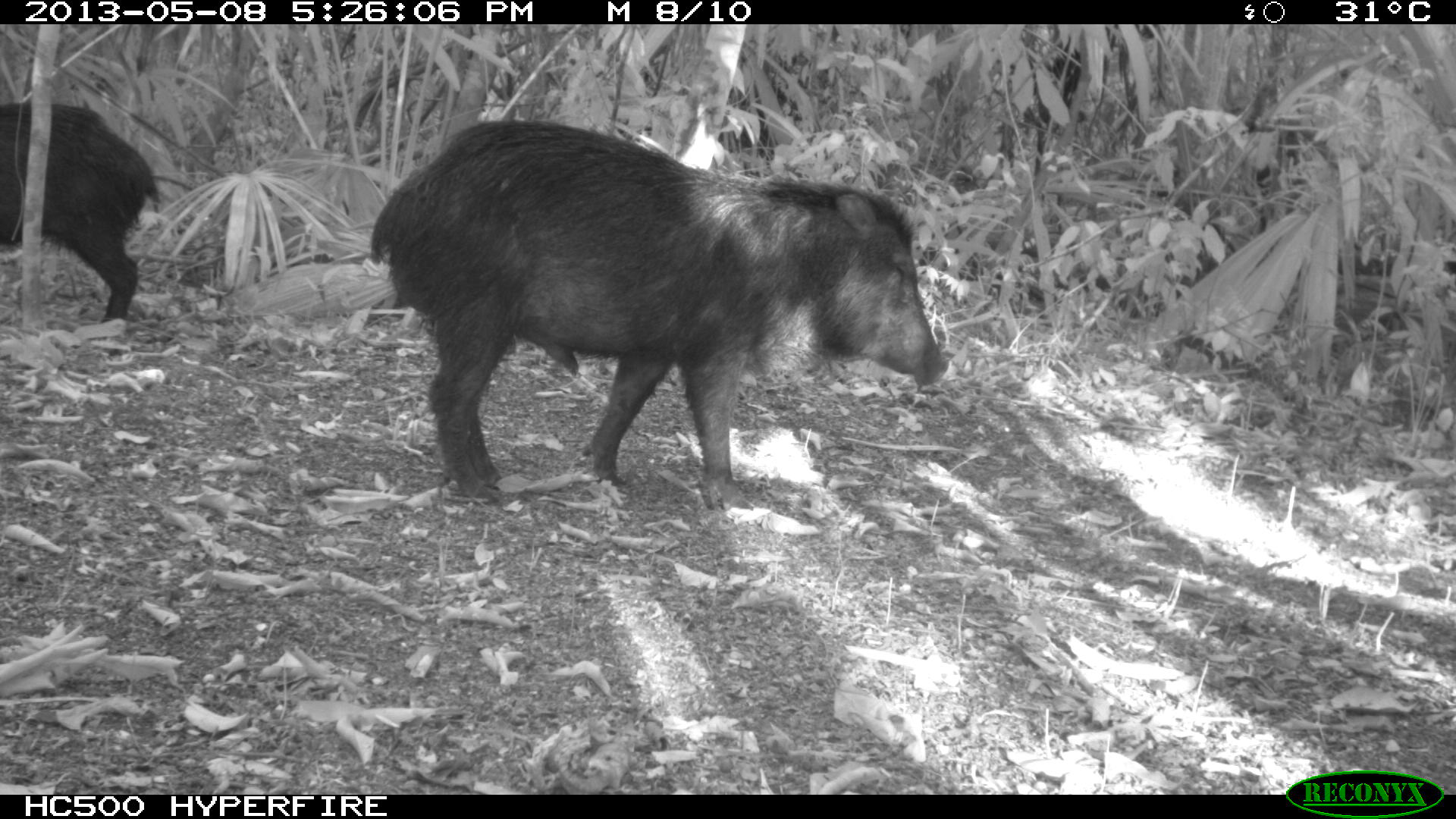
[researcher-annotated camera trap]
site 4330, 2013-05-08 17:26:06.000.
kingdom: Animalia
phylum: Chordata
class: Mammalia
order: Artiodactyla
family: Tayassuidae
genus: Tayassu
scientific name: Tayassu pecari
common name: white-lipped peccary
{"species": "Tayassu pecari (white-lipped peccary)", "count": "2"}